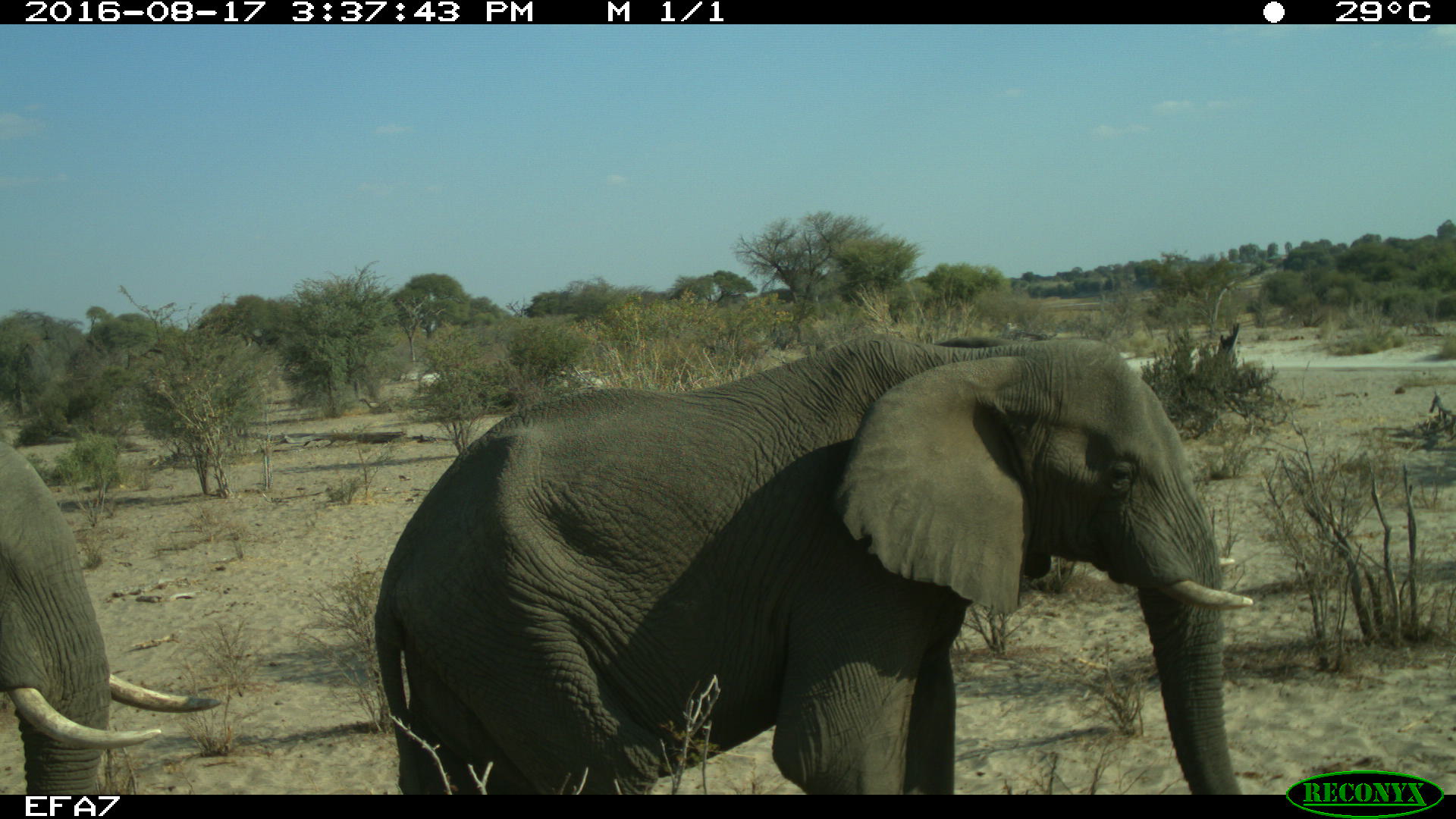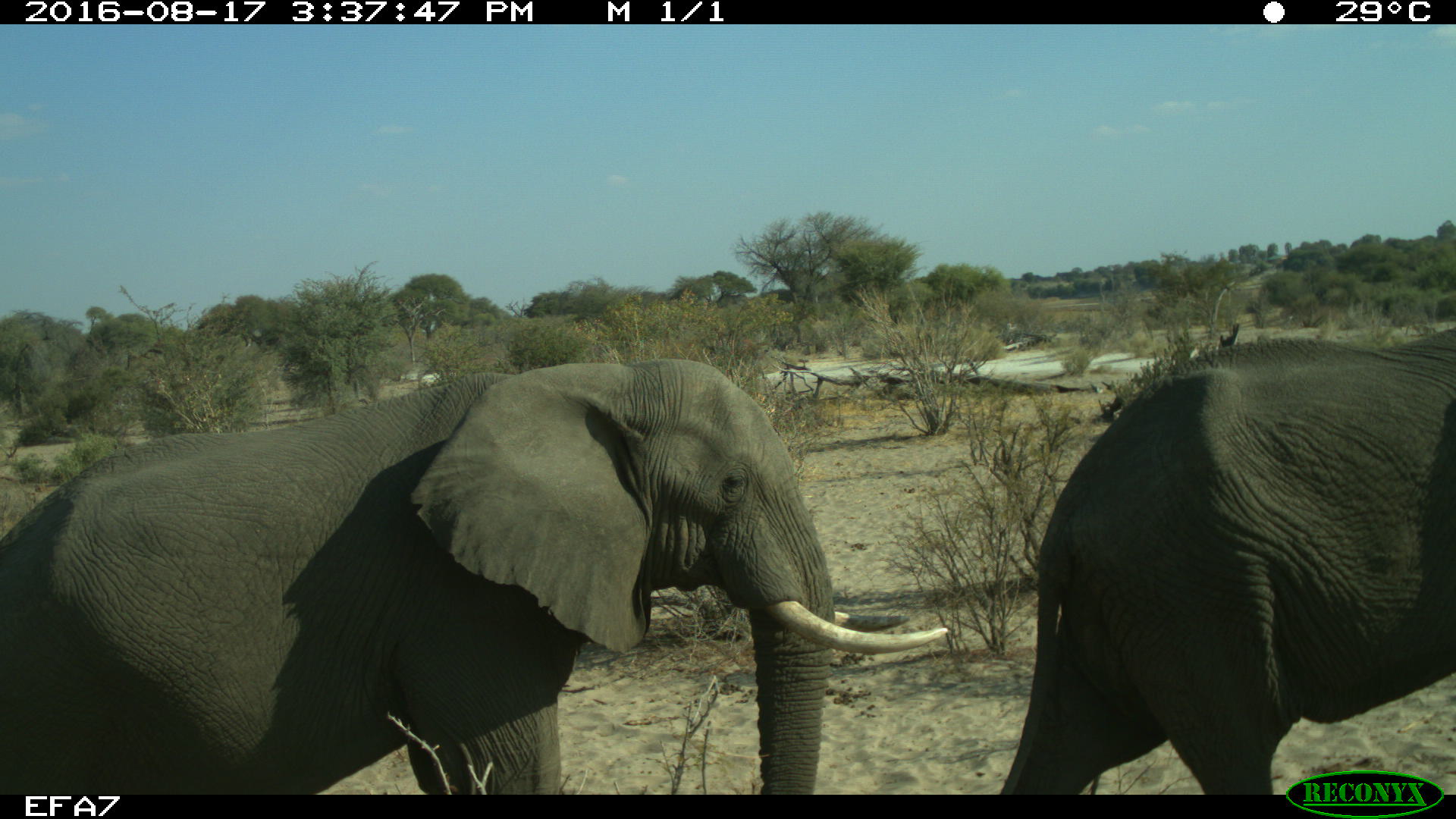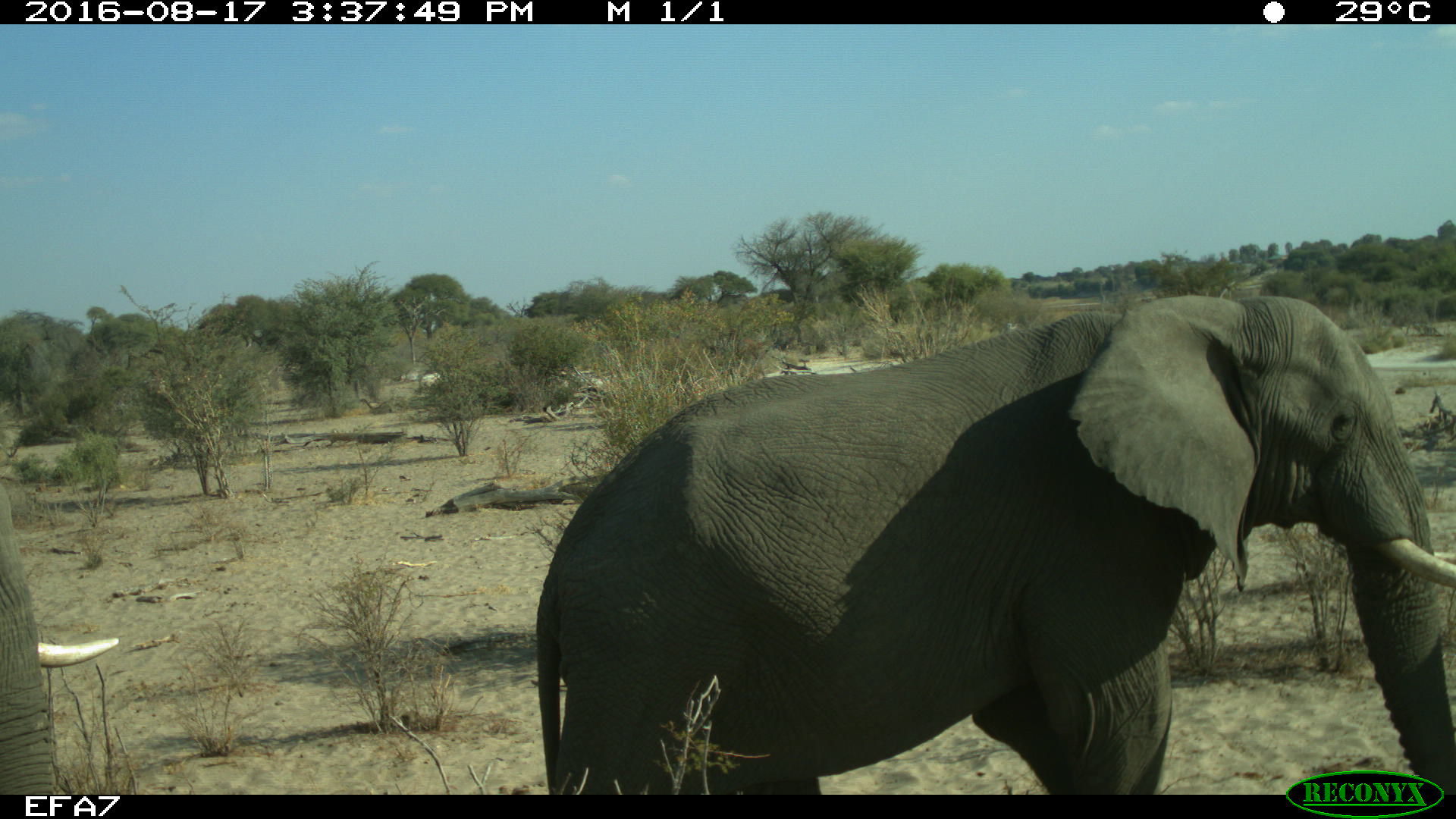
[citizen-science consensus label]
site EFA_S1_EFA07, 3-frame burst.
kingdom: Animalia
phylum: Chordata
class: Mammalia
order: Proboscidea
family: Elephantidae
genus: Loxodonta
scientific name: Loxodonta africana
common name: african bush elephant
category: elephant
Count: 3.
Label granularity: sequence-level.